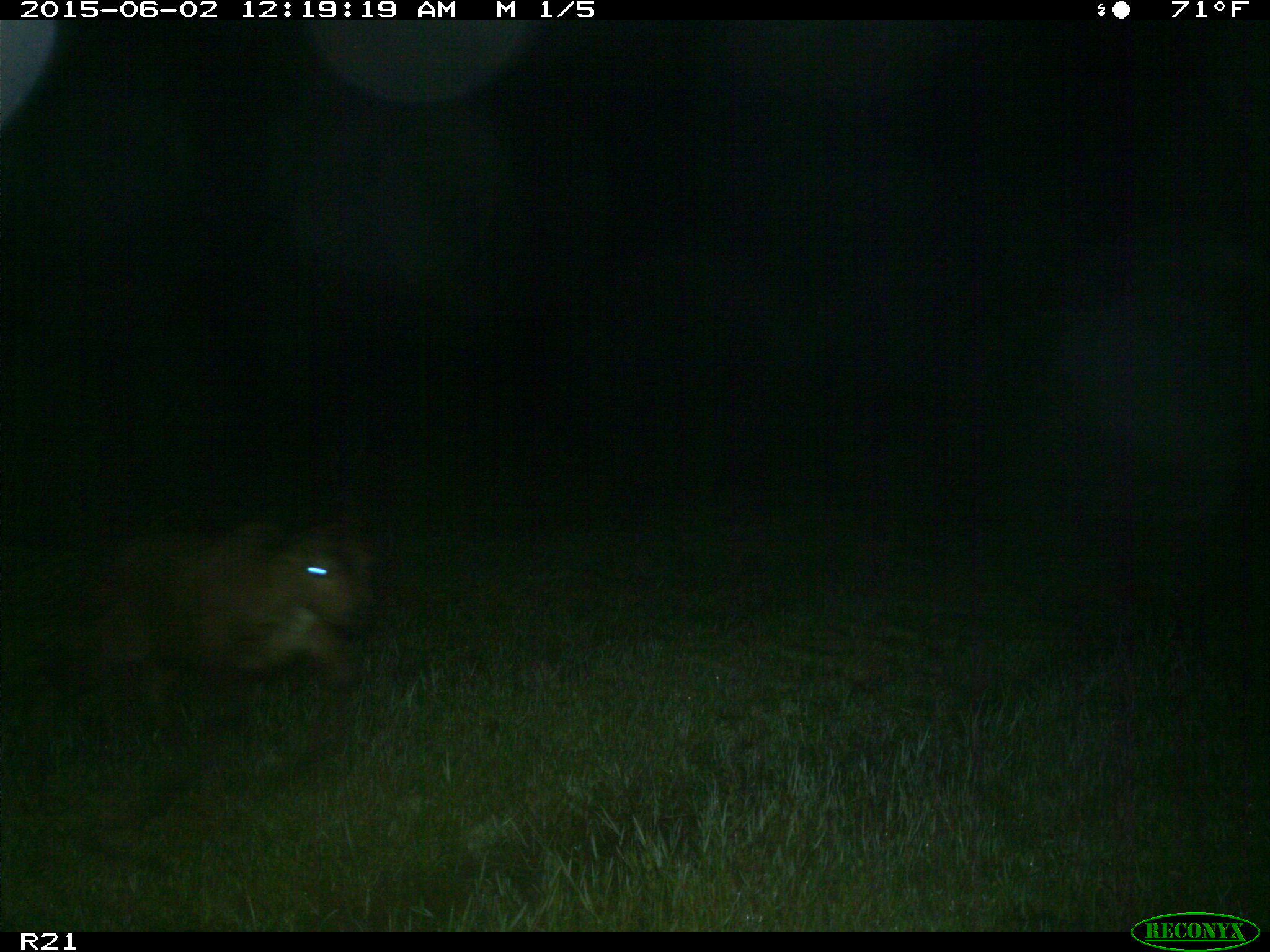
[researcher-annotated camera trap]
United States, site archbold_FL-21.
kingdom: Animalia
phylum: Chordata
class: Mammalia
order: Artiodactyla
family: Bovidae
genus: Bos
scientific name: Bos taurus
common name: domestic cow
Bos taurus (domestic cow).